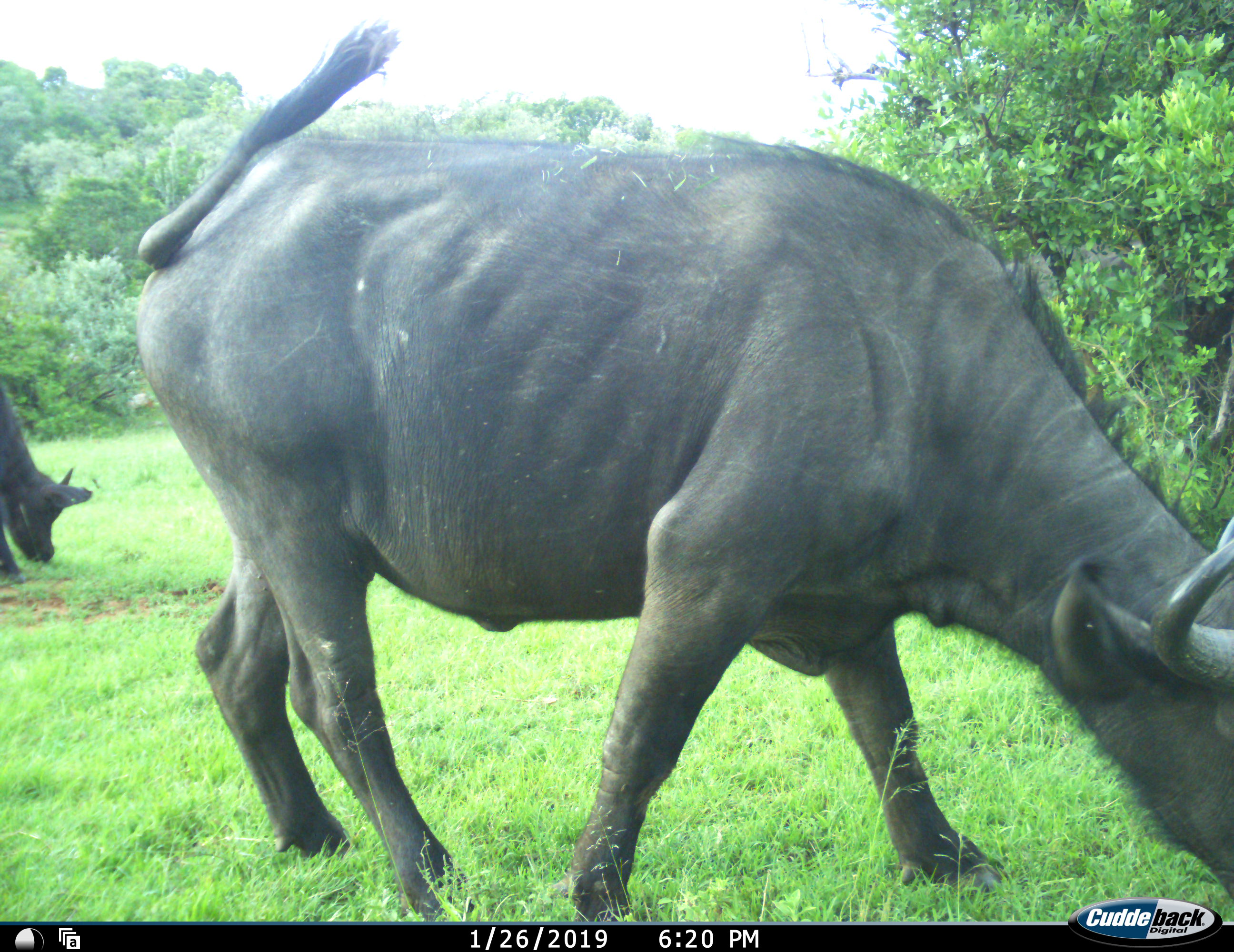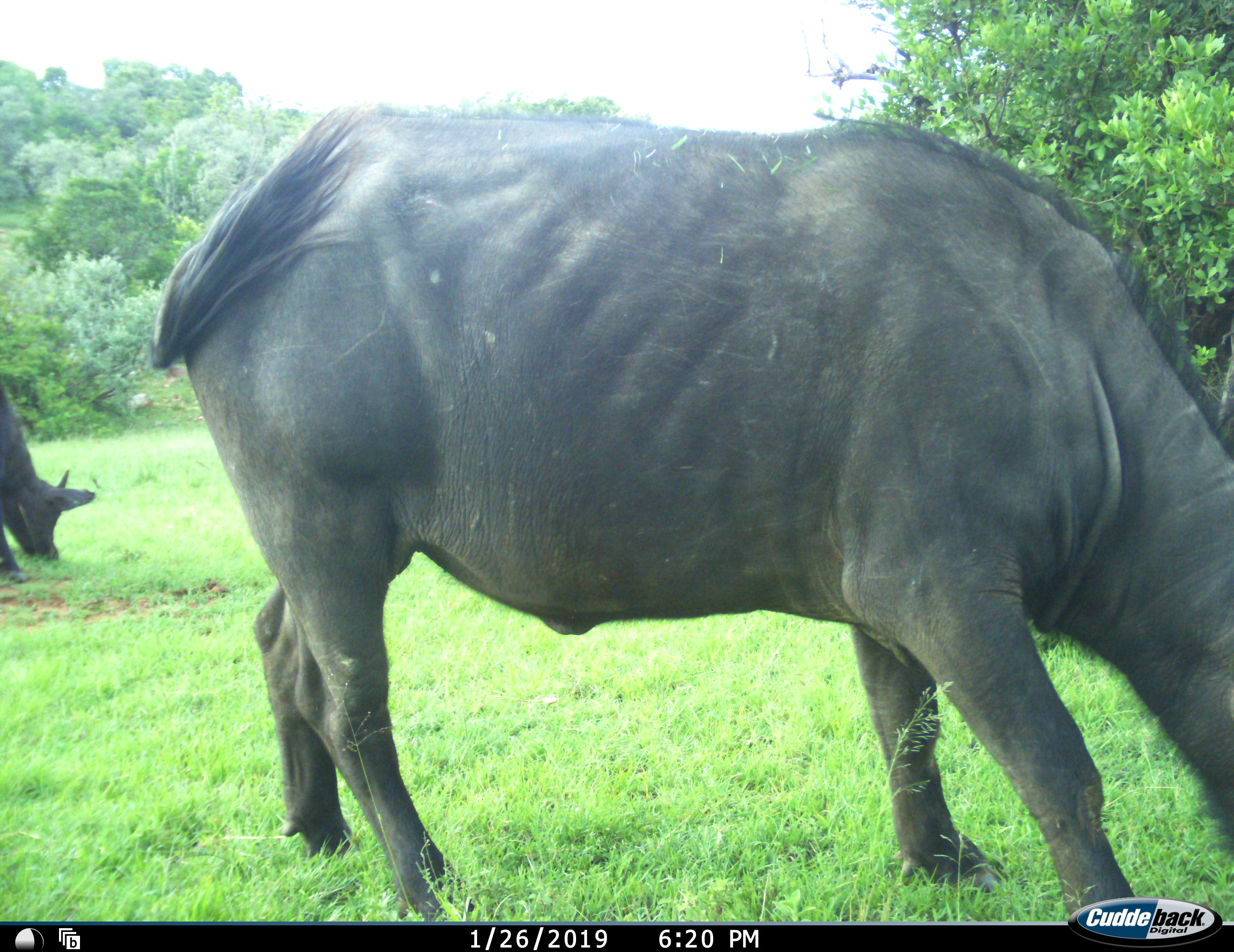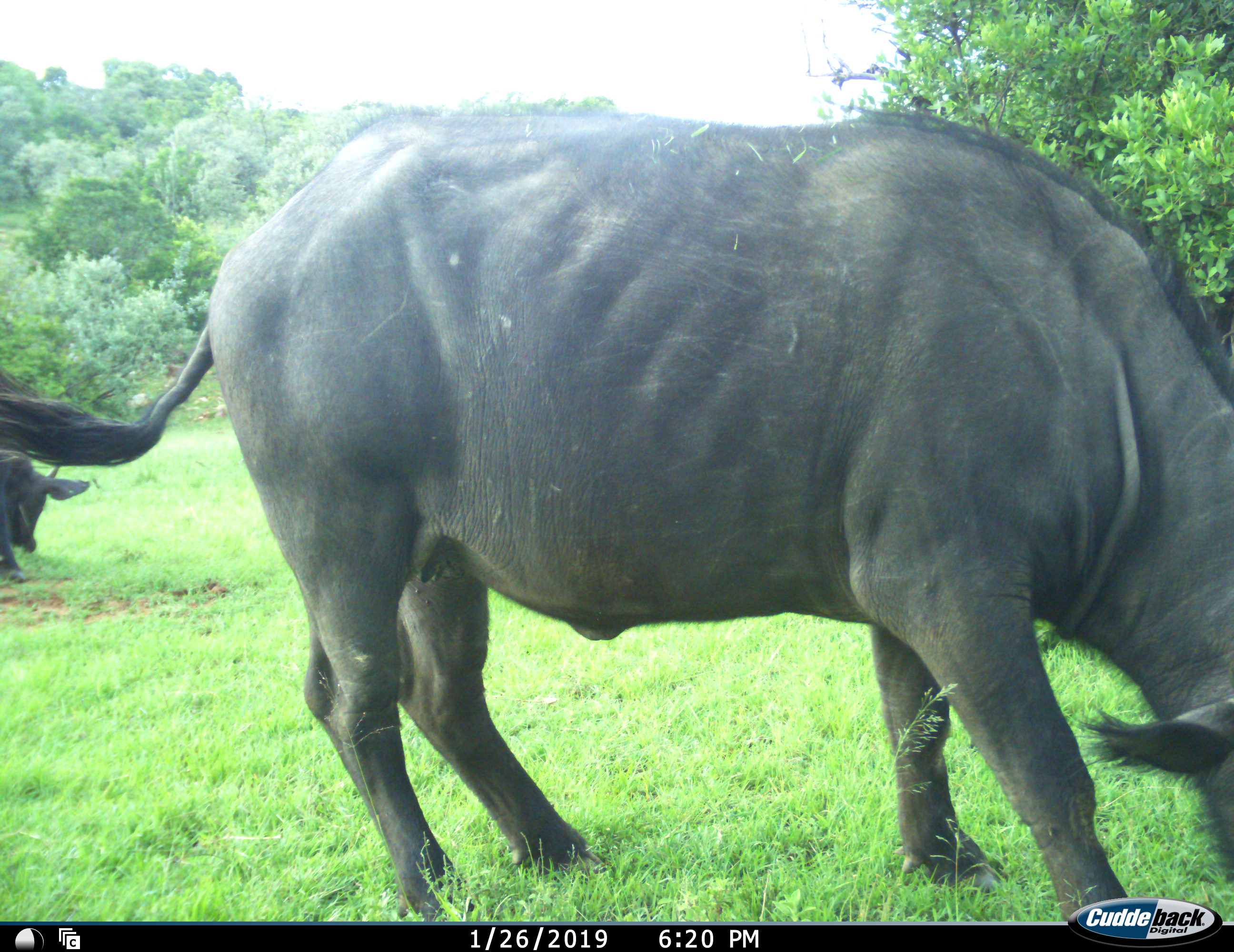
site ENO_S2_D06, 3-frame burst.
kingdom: Animalia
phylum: Chordata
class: Mammalia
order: Artiodactyla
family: Bovidae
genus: Syncerus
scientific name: Syncerus caffer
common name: african buffalo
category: buffalo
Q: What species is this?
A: Buffalo (african buffalo) (Syncerus caffer).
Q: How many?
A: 2.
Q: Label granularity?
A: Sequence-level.